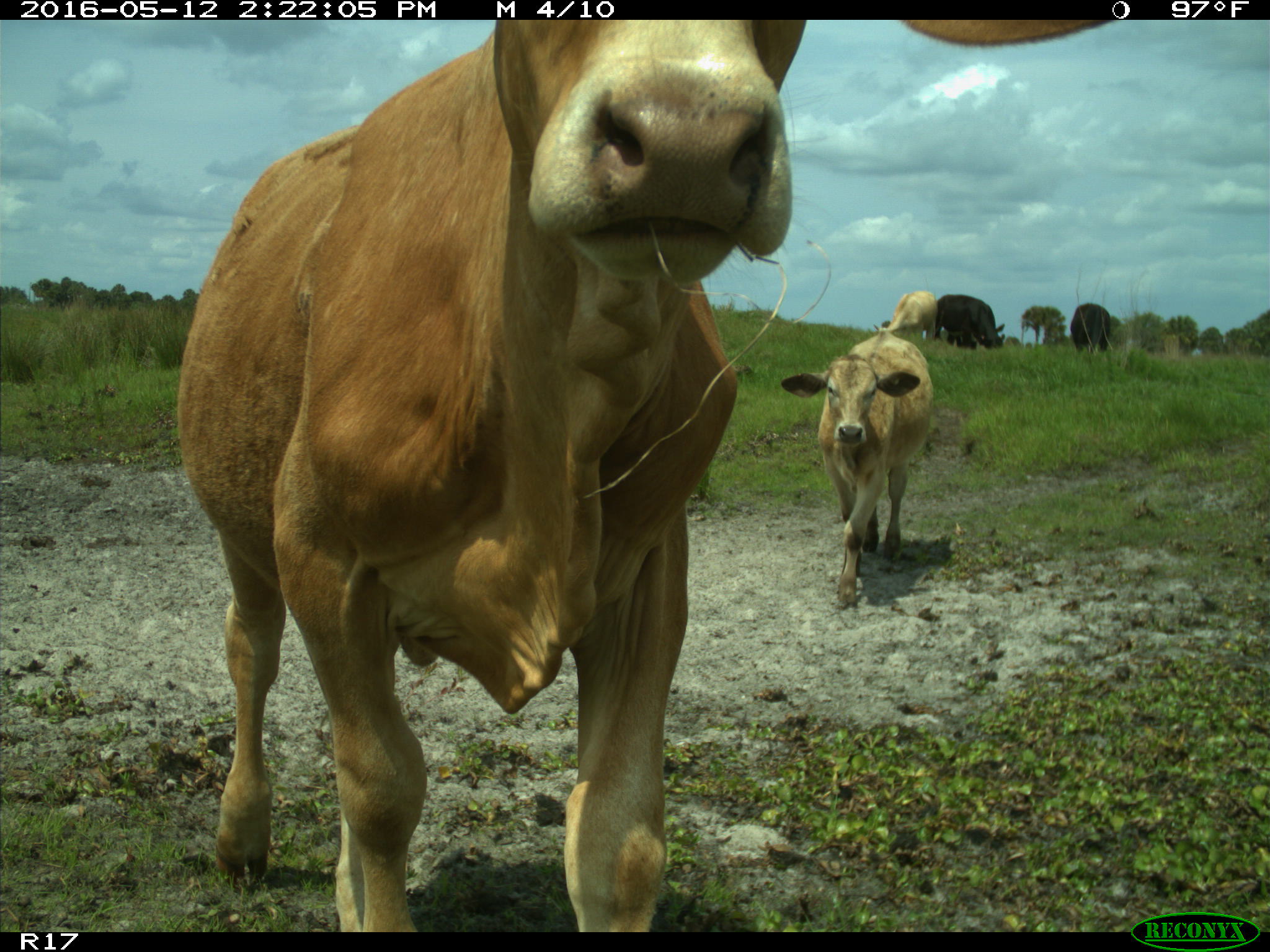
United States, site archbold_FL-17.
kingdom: Animalia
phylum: Chordata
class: Mammalia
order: Artiodactyla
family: Bovidae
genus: Bos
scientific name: Bos taurus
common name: domestic cow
Bos taurus (domestic cow).